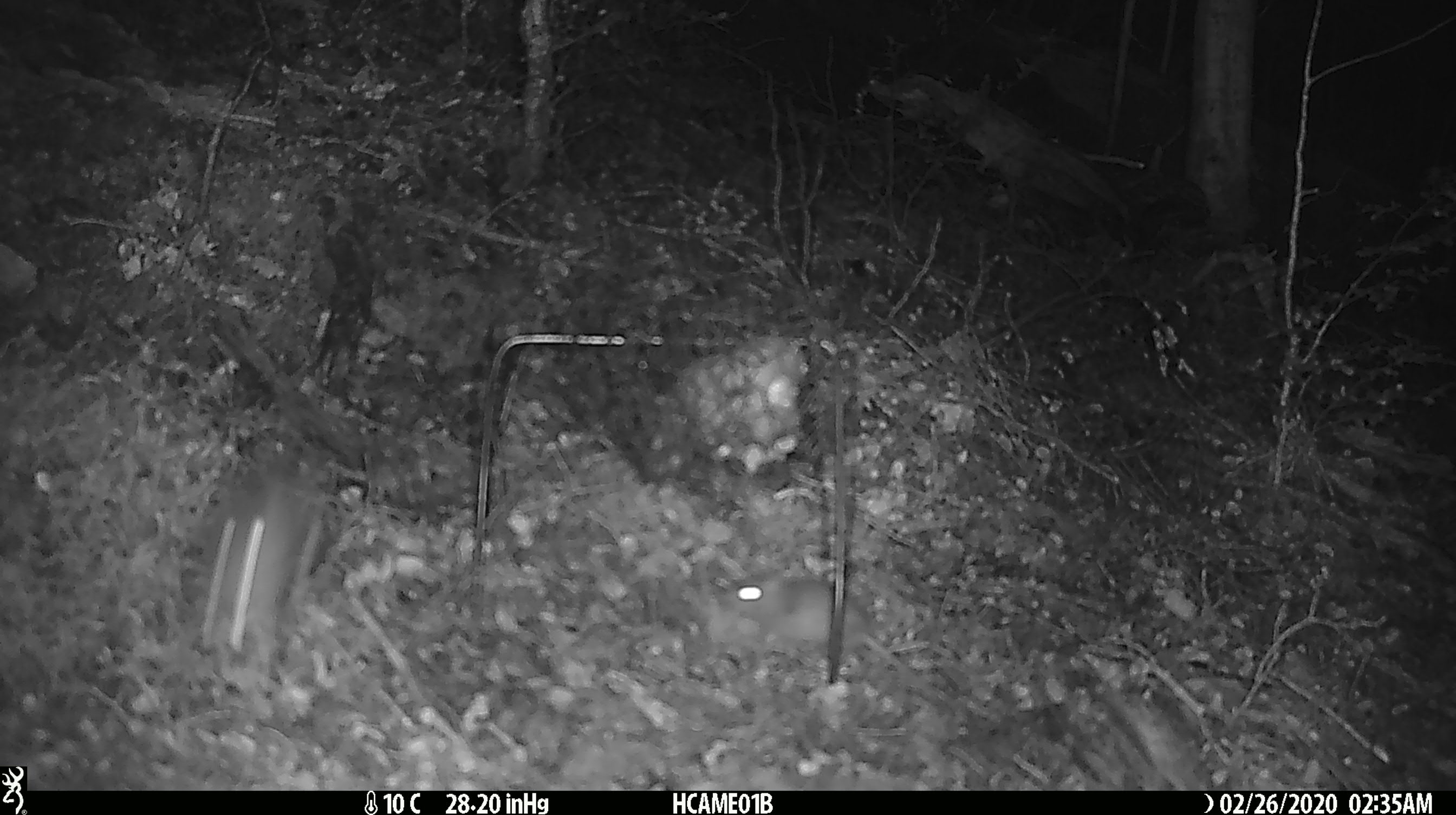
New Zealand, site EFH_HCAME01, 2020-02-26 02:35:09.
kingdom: Animalia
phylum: Chordata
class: Mammalia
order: Rodentia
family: Muridae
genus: Mus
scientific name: Mus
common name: mouse